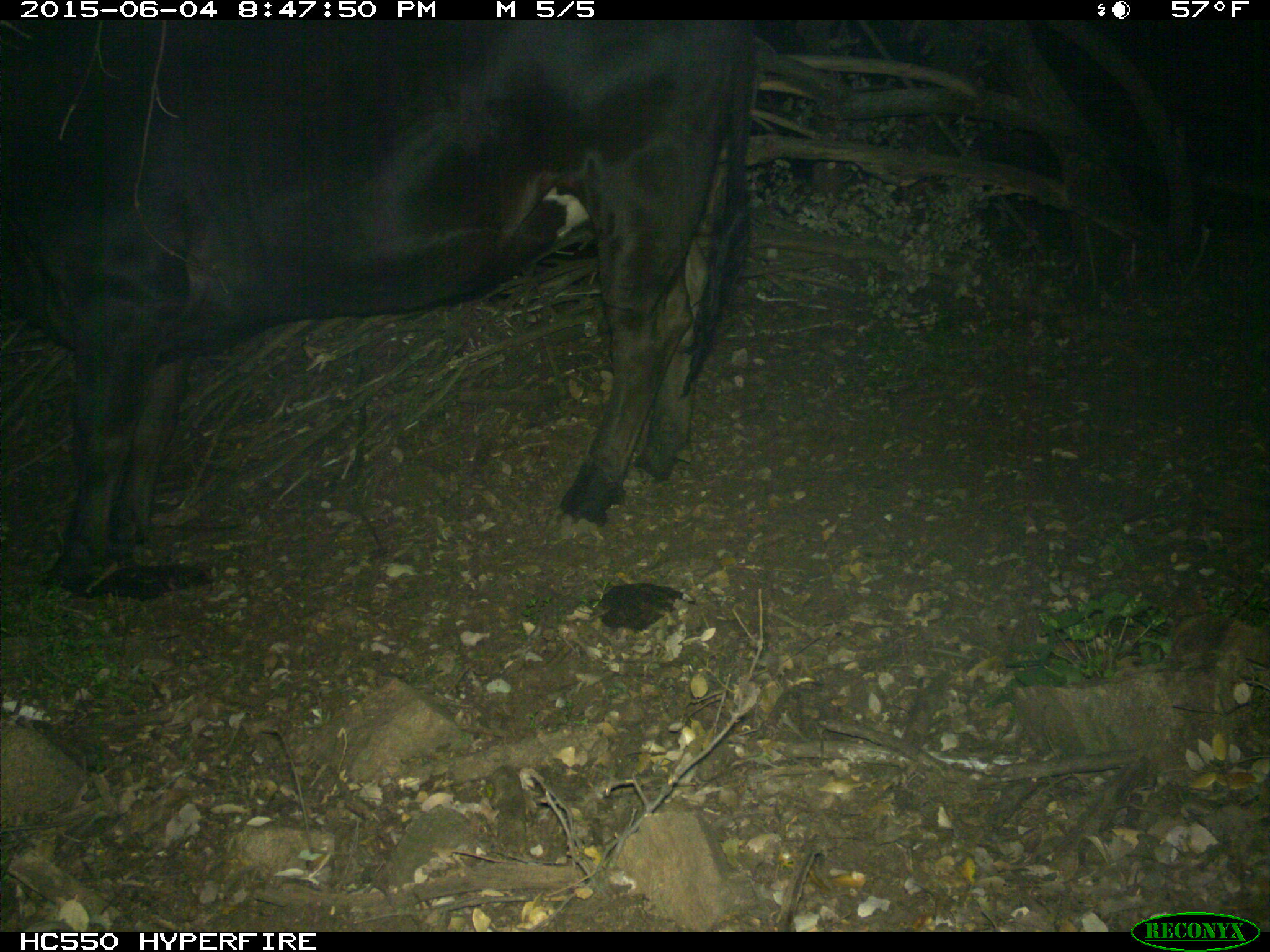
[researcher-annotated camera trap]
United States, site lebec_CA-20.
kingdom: Animalia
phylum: Chordata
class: Mammalia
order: Artiodactyla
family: Bovidae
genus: Bos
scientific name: Bos taurus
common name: domestic cow